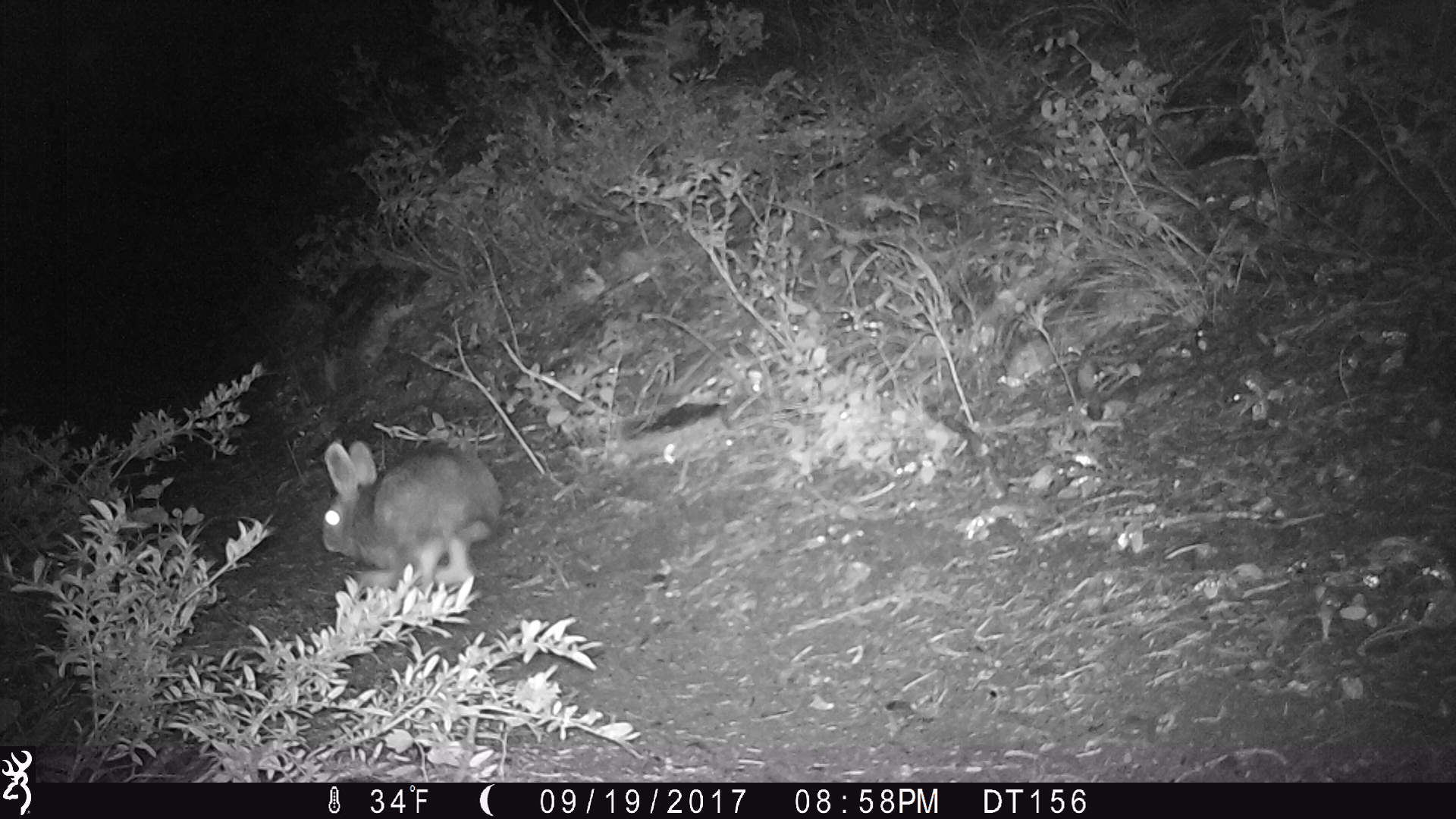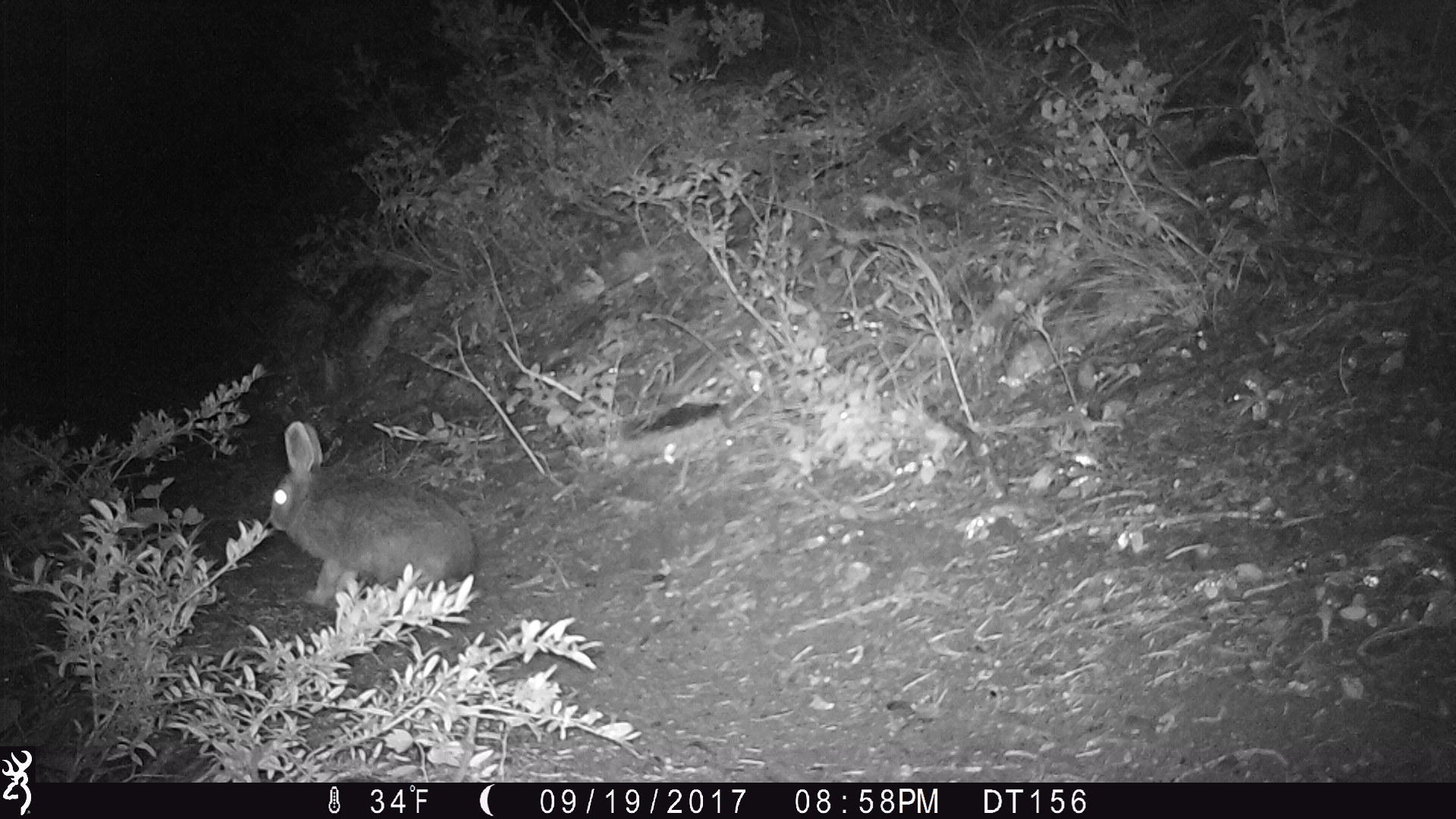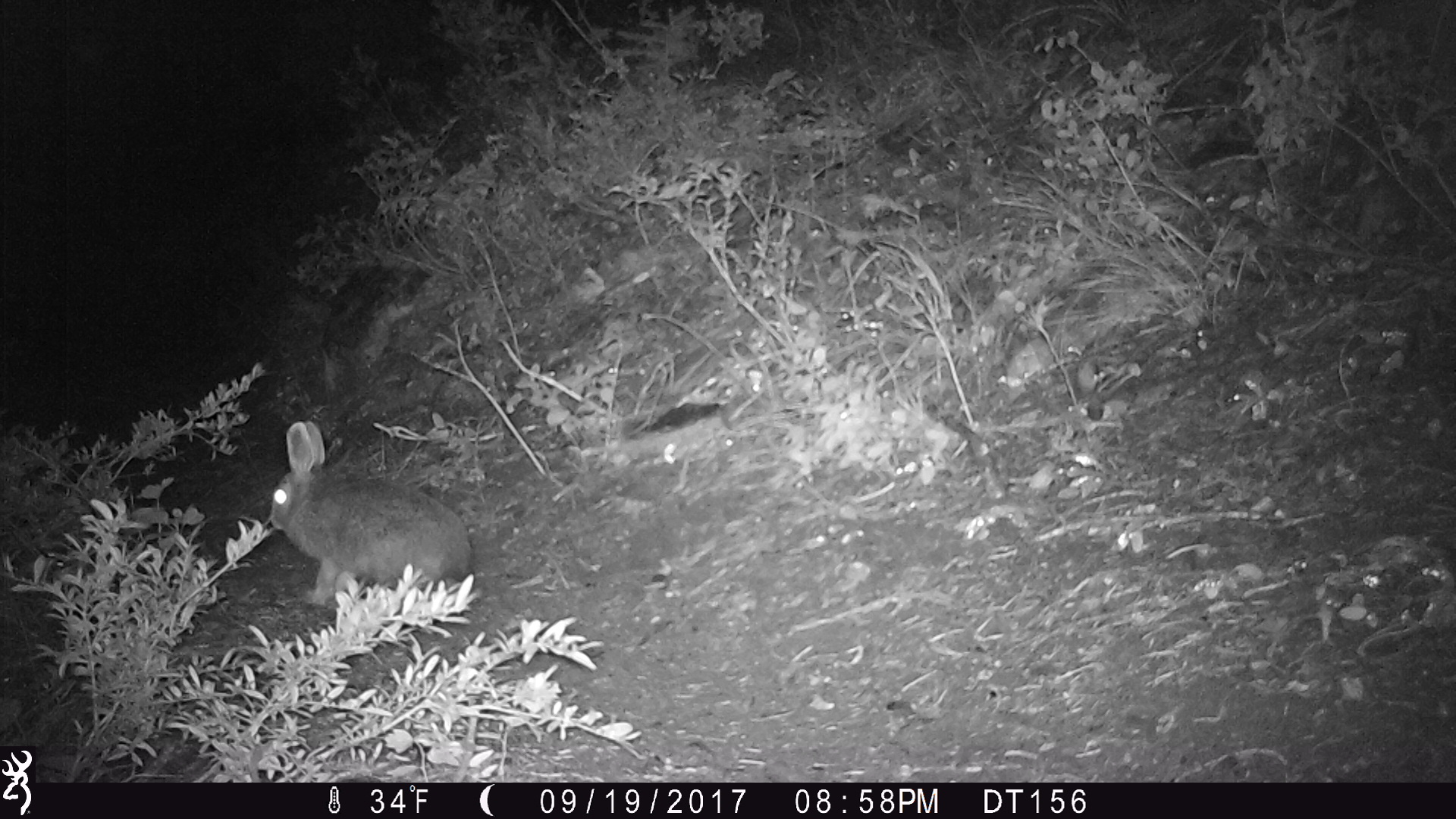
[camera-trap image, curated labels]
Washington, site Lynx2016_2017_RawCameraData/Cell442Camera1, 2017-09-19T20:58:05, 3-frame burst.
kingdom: Animalia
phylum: Chordata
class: Mammalia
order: Lagomorpha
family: Leporidae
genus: Lepus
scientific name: Lepus americanus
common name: snowshoe hare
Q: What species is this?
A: Lepus americanus (snowshoe hare).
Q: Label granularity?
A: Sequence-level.